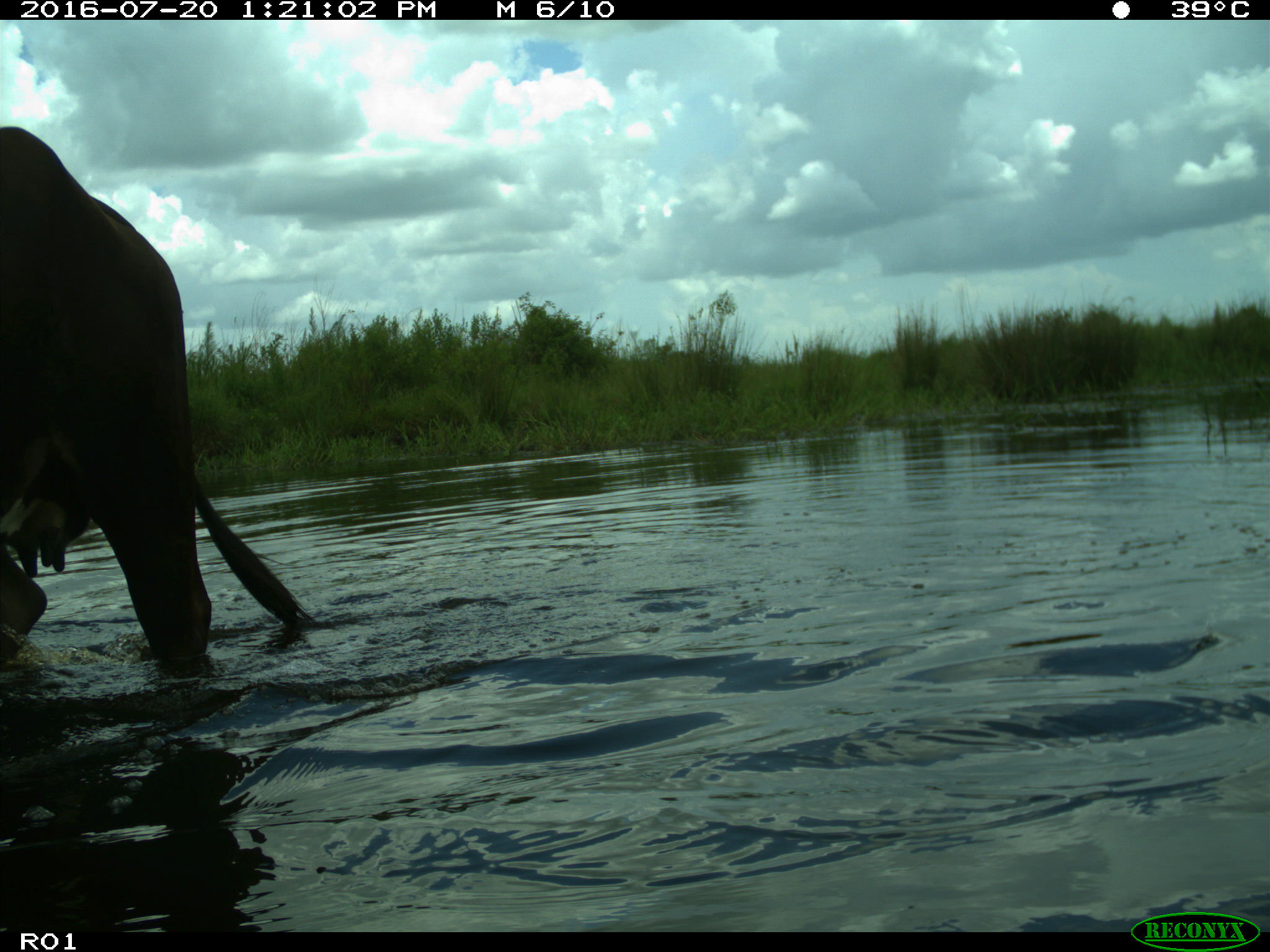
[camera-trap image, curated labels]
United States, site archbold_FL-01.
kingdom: Animalia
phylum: Chordata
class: Mammalia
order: Artiodactyla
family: Bovidae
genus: Bos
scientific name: Bos taurus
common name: domestic cow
Bos taurus (domestic cow).